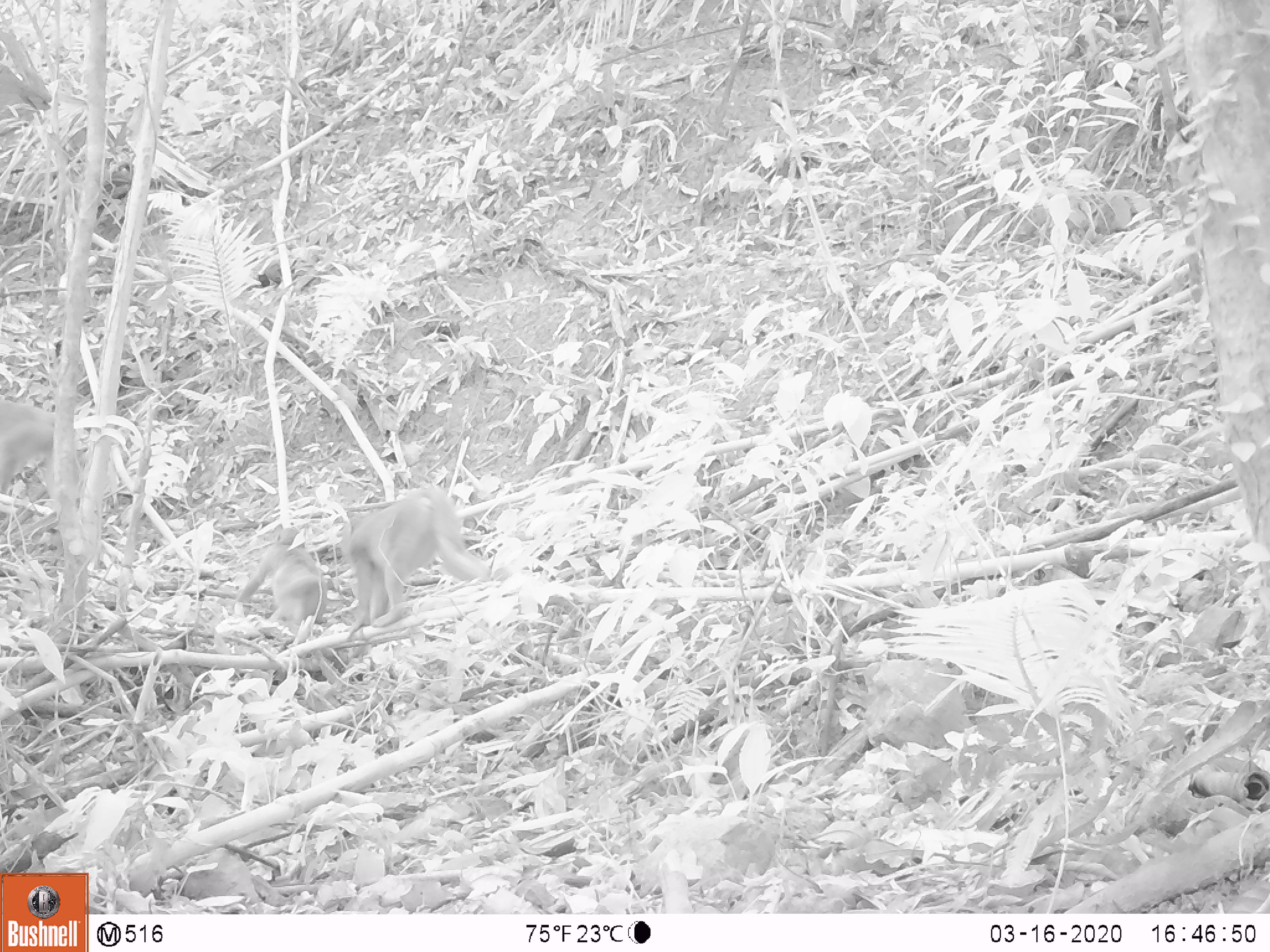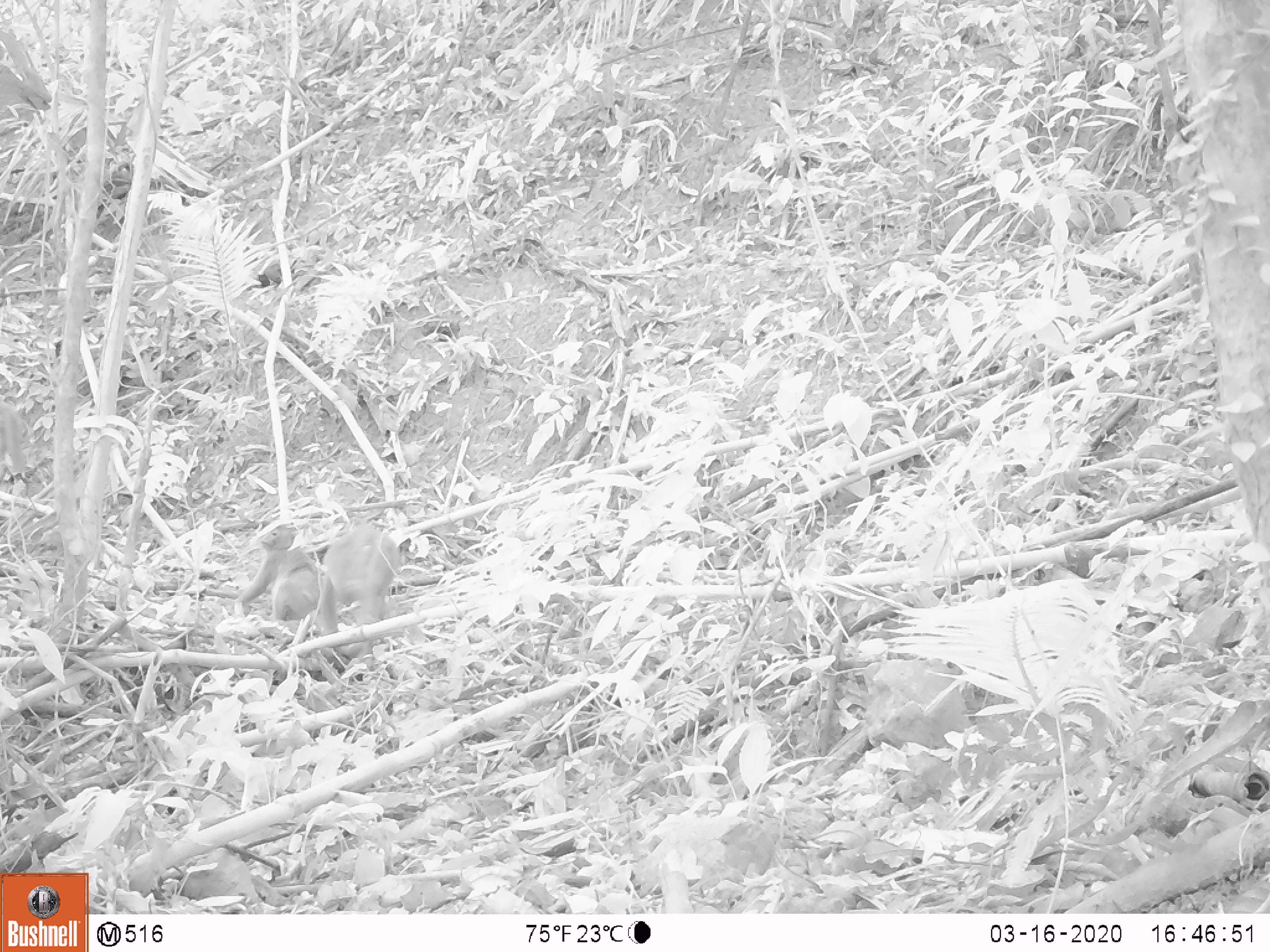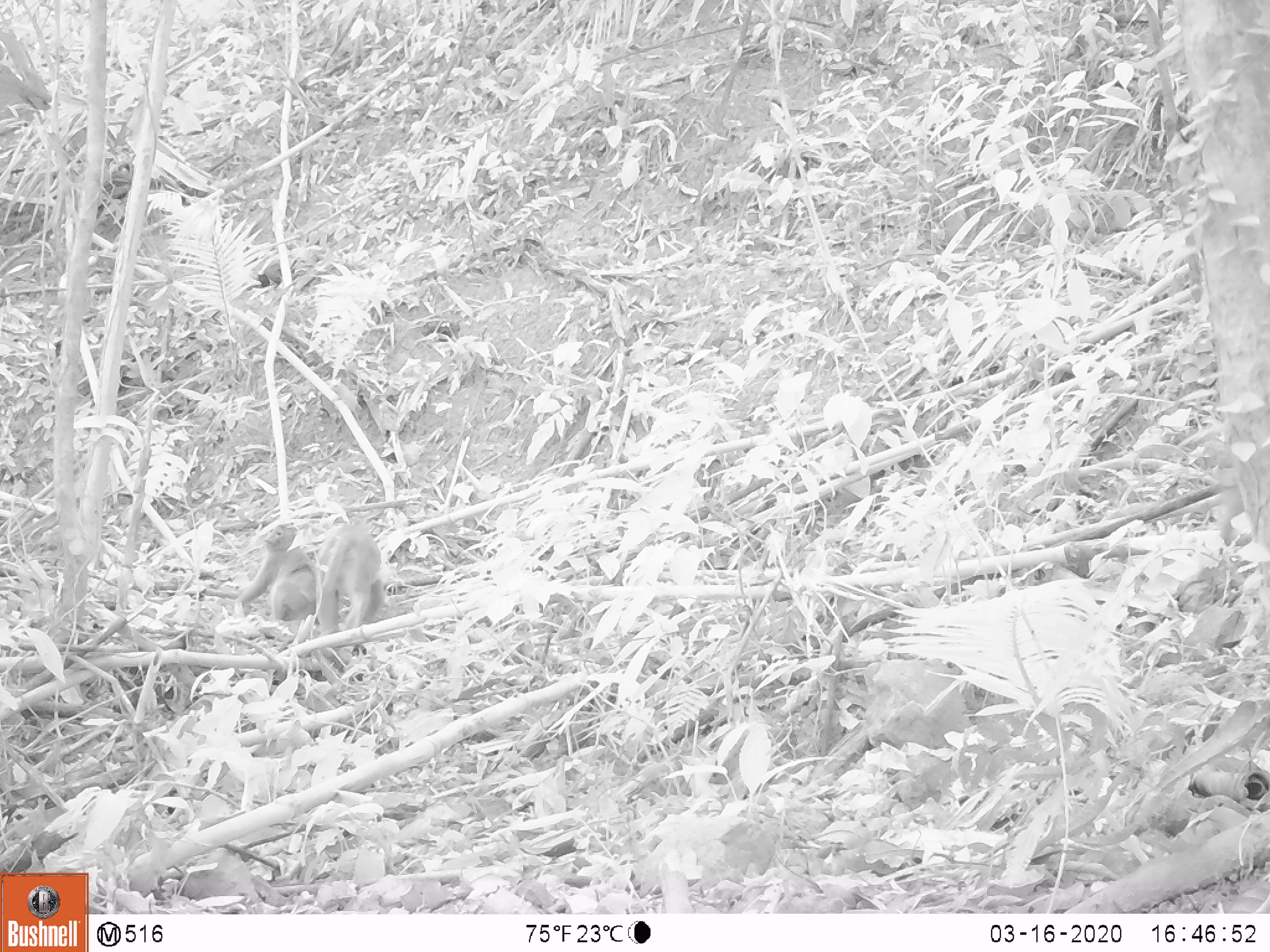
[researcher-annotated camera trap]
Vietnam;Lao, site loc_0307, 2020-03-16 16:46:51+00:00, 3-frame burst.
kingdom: Animalia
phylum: Chordata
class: Mammalia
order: Primates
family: Cercopithecidae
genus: Macaca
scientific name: Macaca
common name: macaques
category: assam or rhesus macaque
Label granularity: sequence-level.